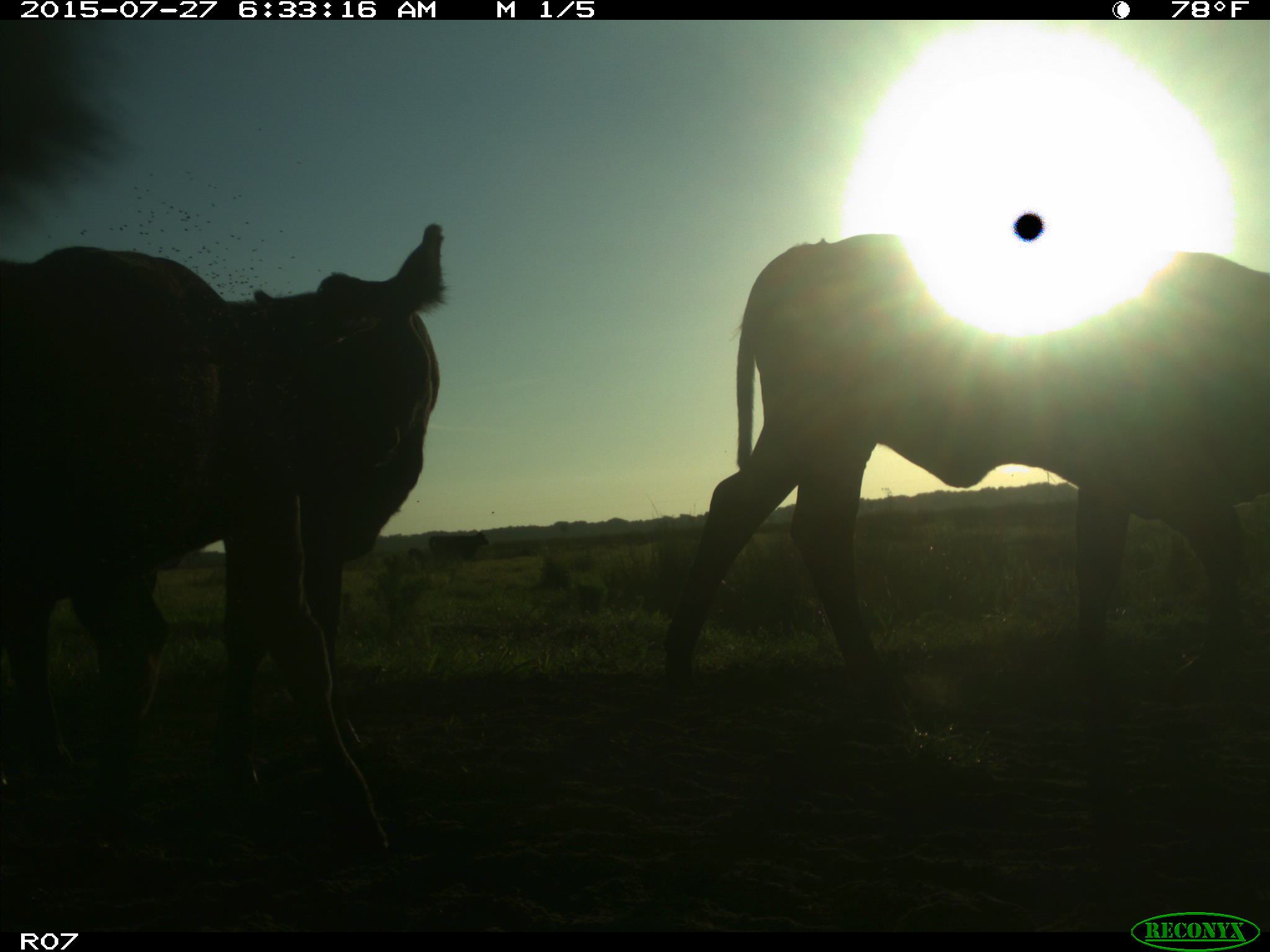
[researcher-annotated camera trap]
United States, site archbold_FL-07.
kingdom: Animalia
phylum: Chordata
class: Mammalia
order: Artiodactyla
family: Bovidae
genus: Bos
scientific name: Bos taurus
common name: domestic cow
Bos taurus (domestic cow).